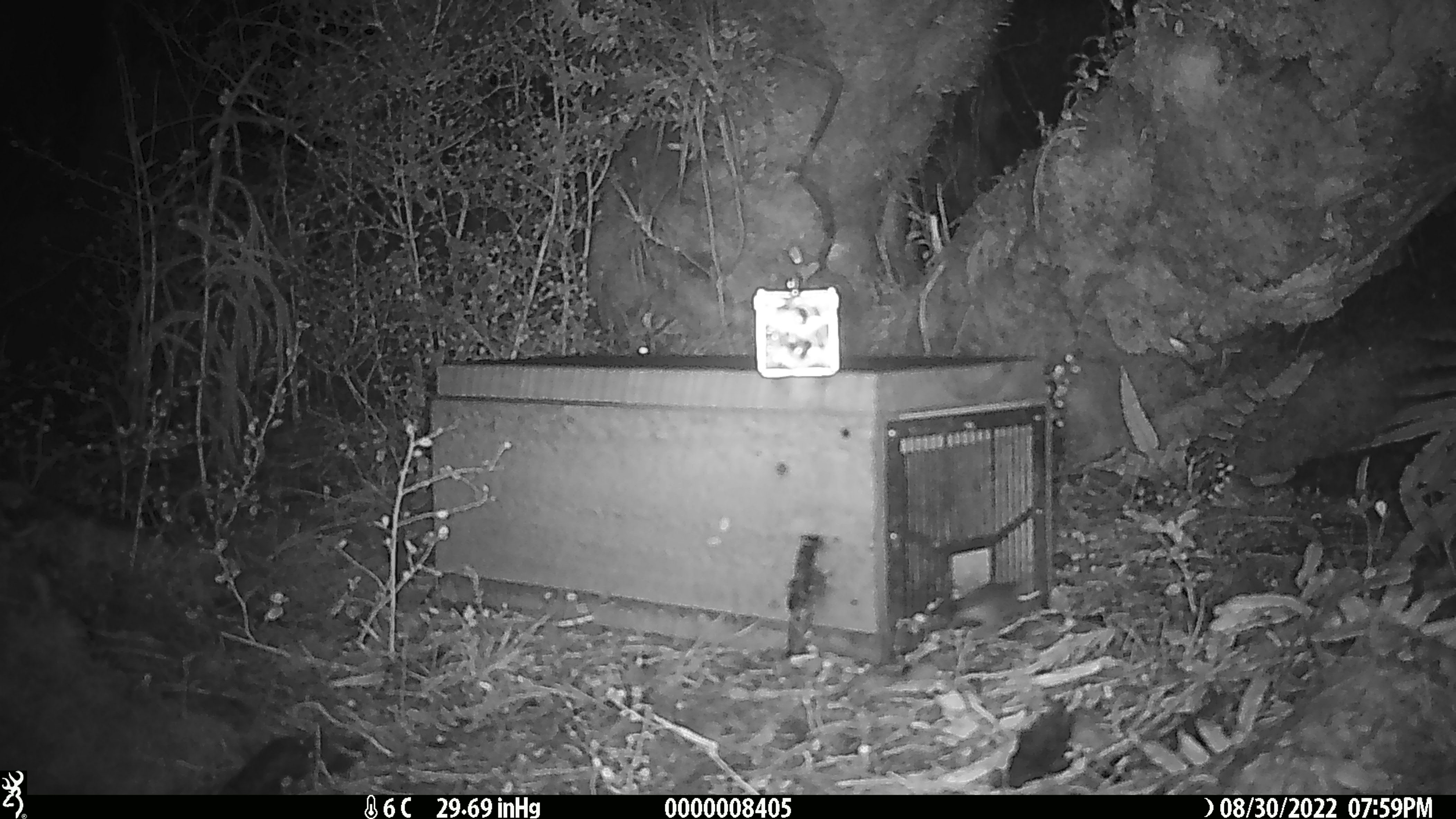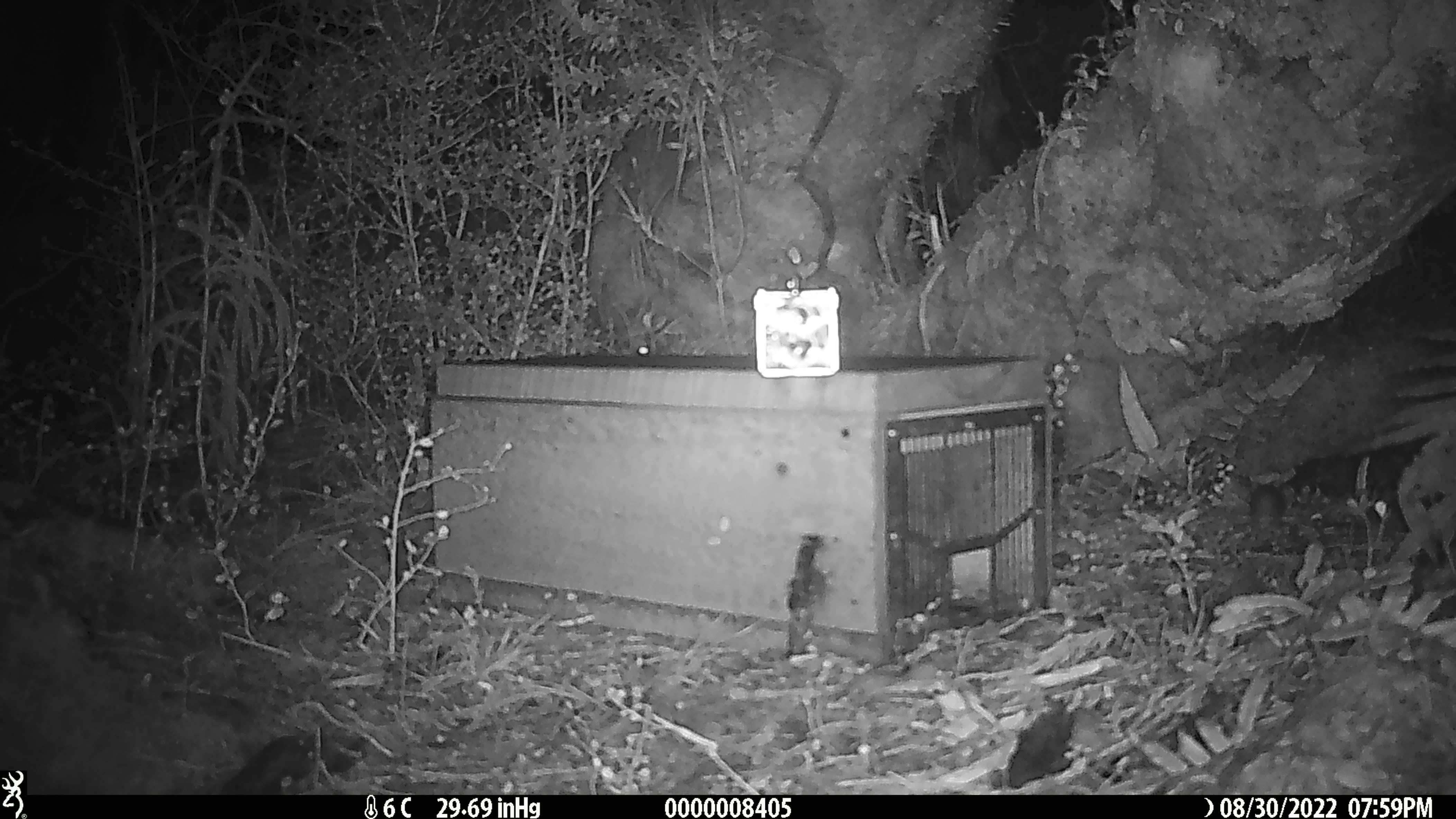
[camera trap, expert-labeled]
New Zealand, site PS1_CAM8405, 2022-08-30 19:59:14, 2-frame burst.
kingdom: Animalia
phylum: Chordata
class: Mammalia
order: Rodentia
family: Muridae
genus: Mus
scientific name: Mus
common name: mouse